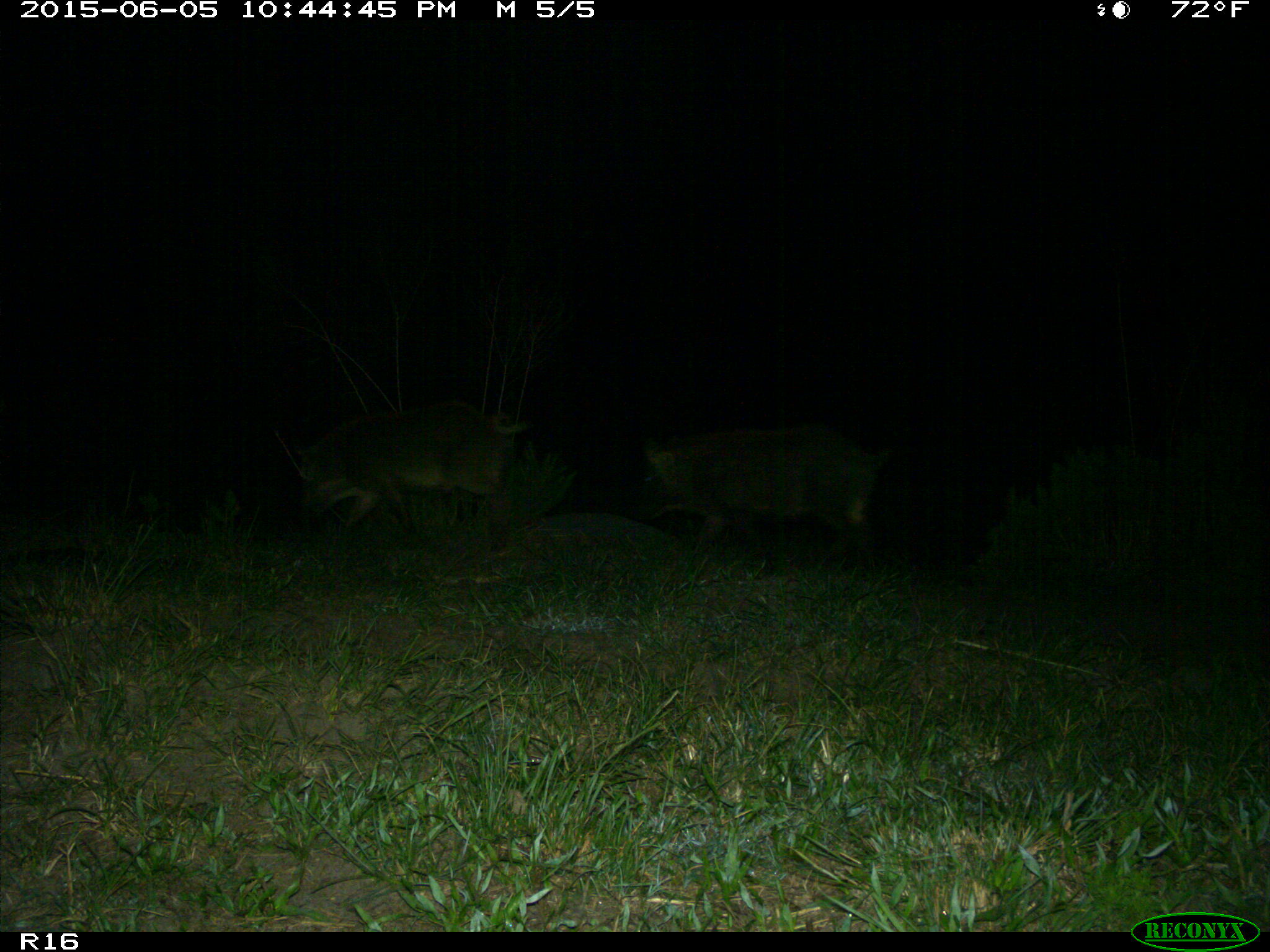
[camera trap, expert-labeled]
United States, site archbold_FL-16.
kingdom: Animalia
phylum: Chordata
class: Mammalia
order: Artiodactyla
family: Suidae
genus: Sus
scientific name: Sus scrofa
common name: wild boar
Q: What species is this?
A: Sus scrofa (wild boar).